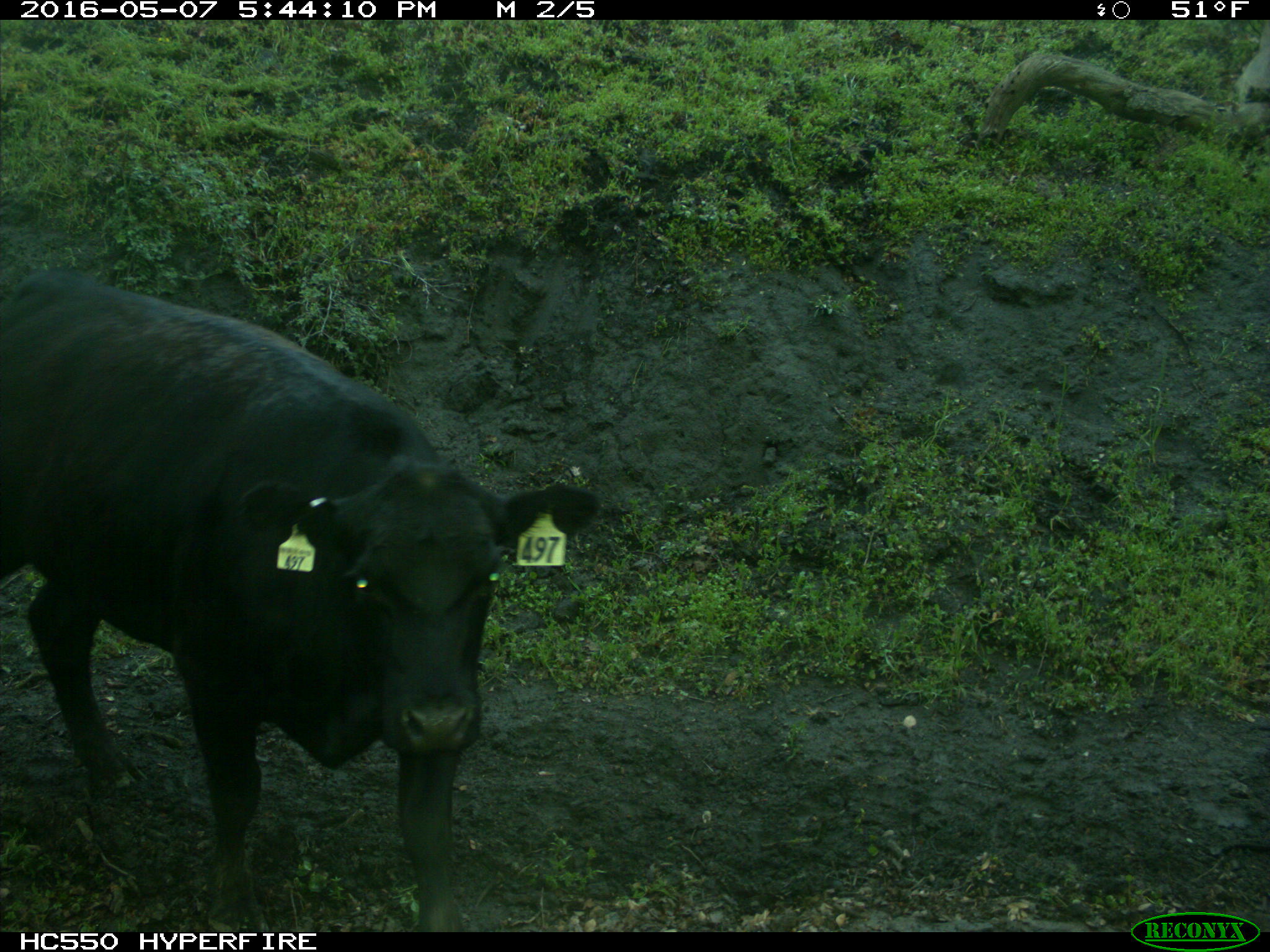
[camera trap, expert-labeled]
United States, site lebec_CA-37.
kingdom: Animalia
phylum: Chordata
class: Mammalia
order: Artiodactyla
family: Bovidae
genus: Bos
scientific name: Bos taurus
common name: domestic cow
Bos taurus (domestic cow).